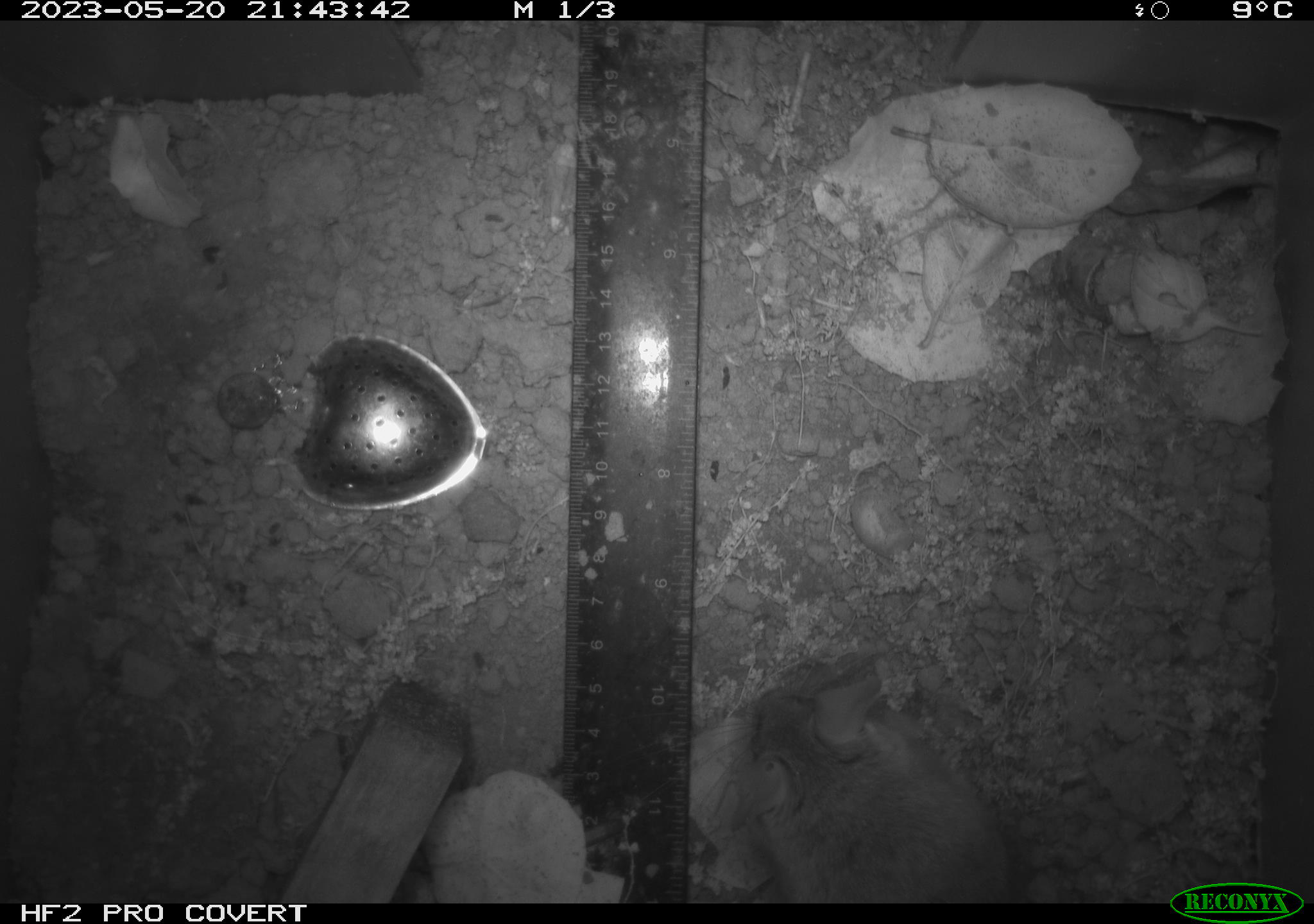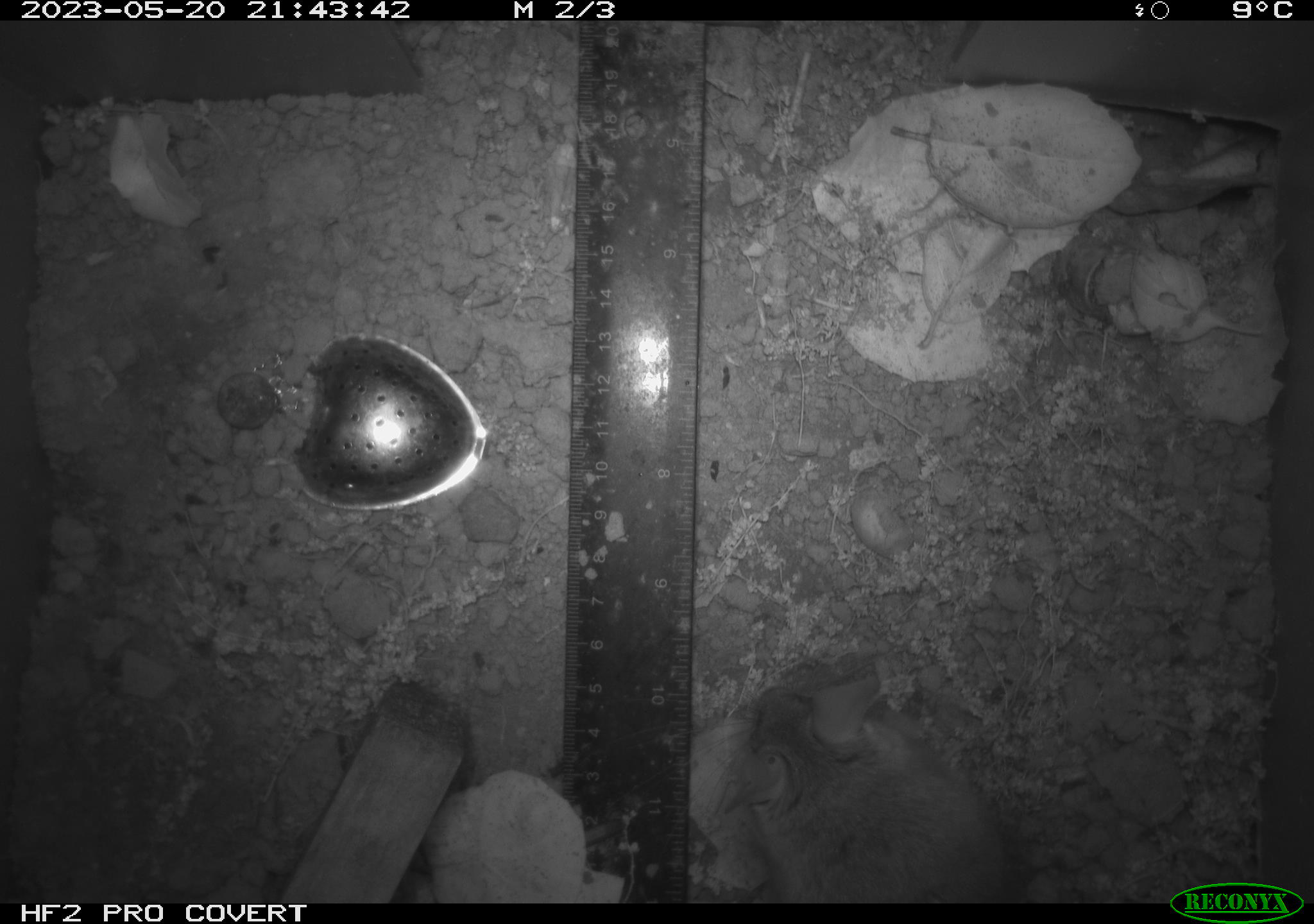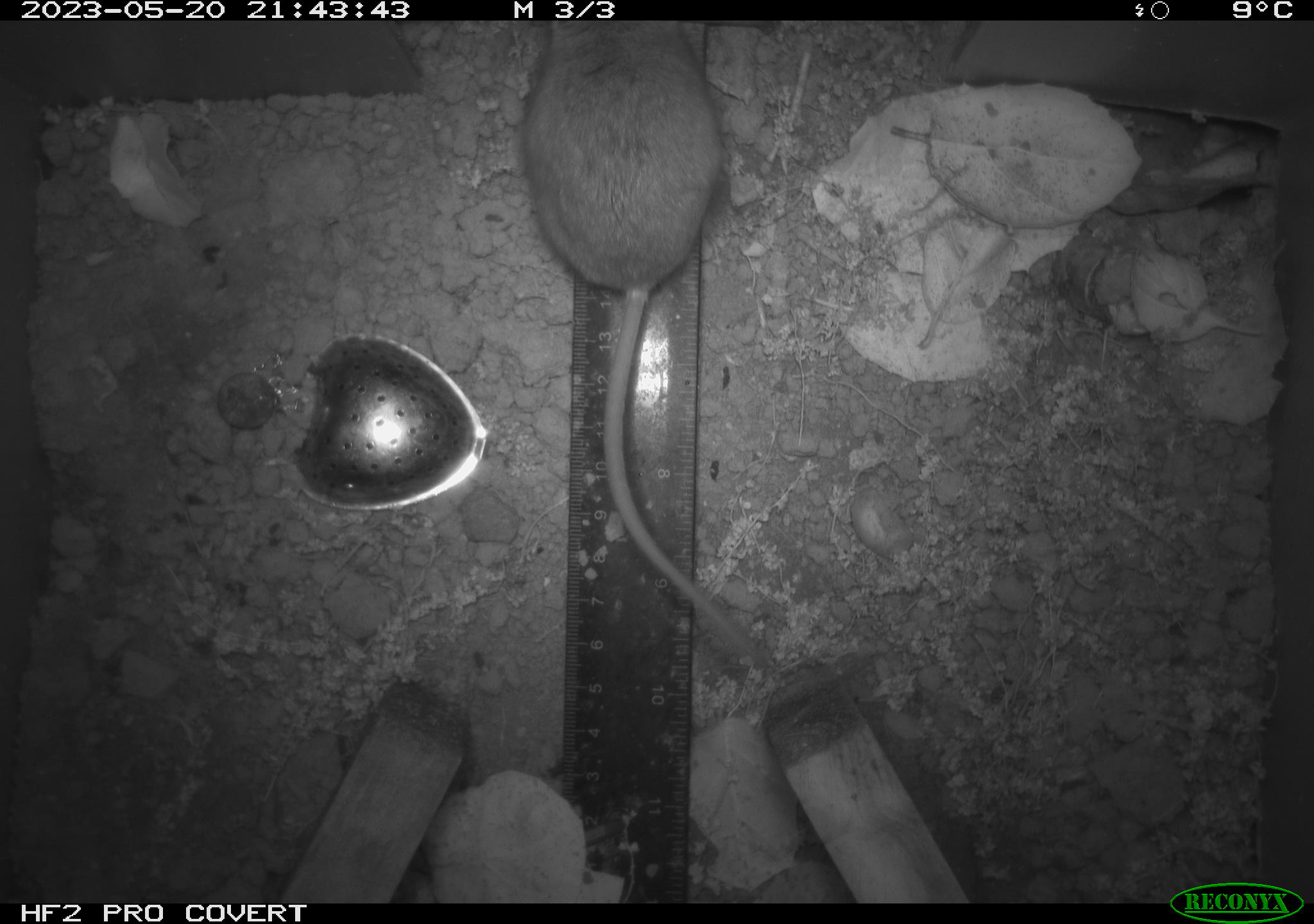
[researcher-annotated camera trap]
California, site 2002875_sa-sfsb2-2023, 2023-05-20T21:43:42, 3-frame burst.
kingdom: Animalia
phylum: Chordata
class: Mammalia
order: Rodentia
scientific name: Rodentia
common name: mouse species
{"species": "mouse species (Rodentia)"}